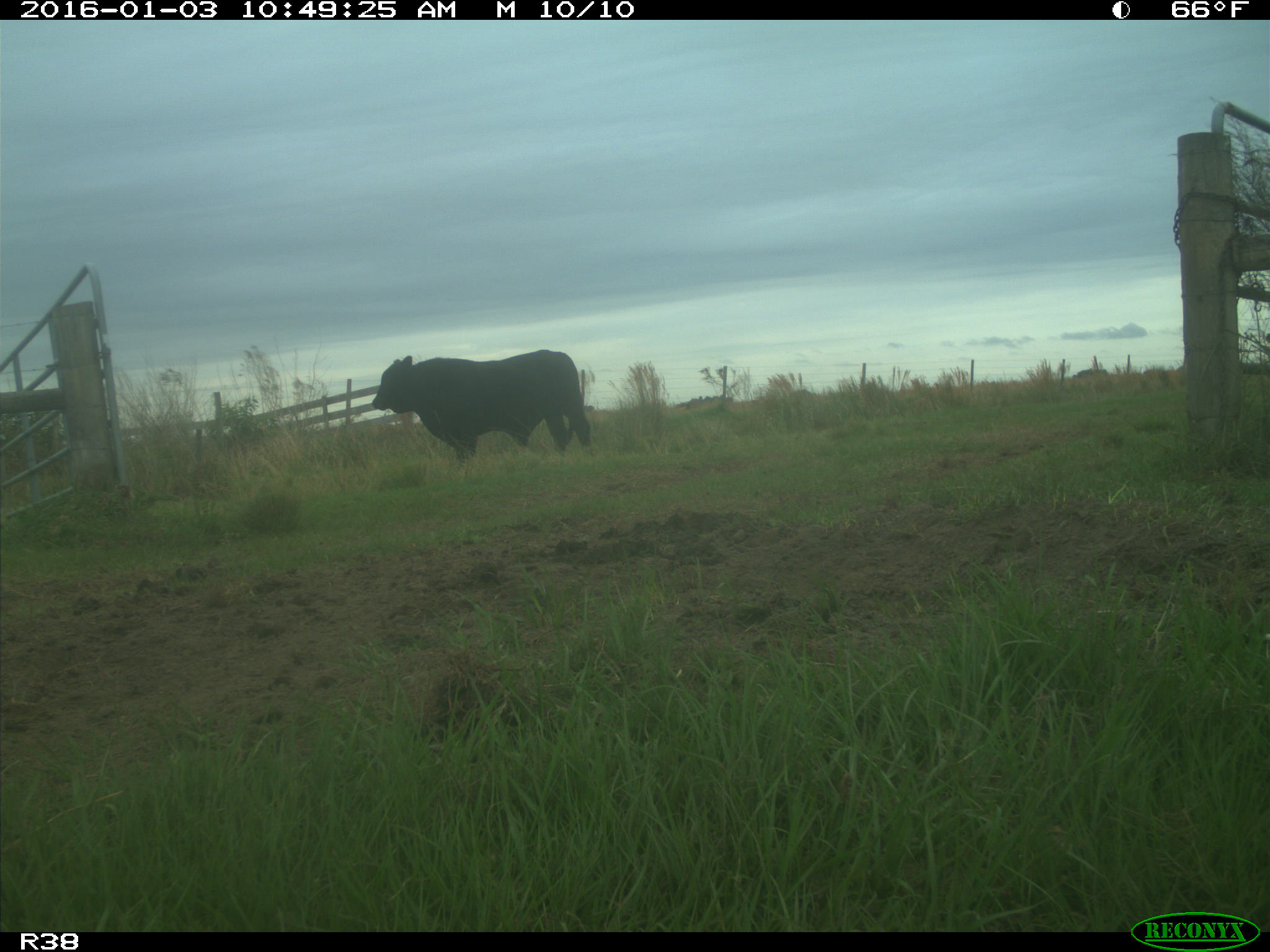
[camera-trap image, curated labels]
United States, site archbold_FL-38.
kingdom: Animalia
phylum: Chordata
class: Mammalia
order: Artiodactyla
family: Bovidae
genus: Bos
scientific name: Bos taurus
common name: domestic cow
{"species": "Bos taurus (domestic cow)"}